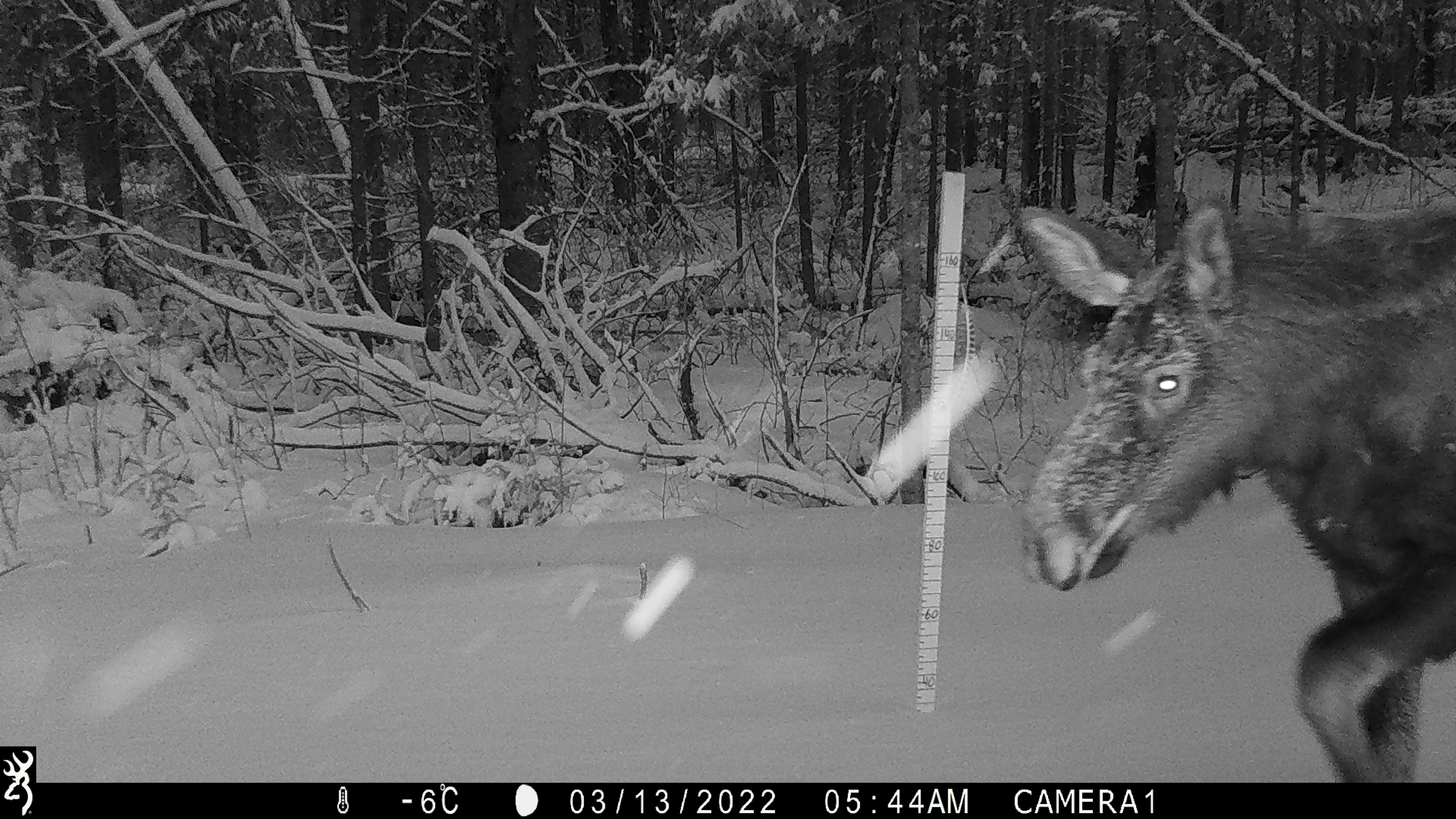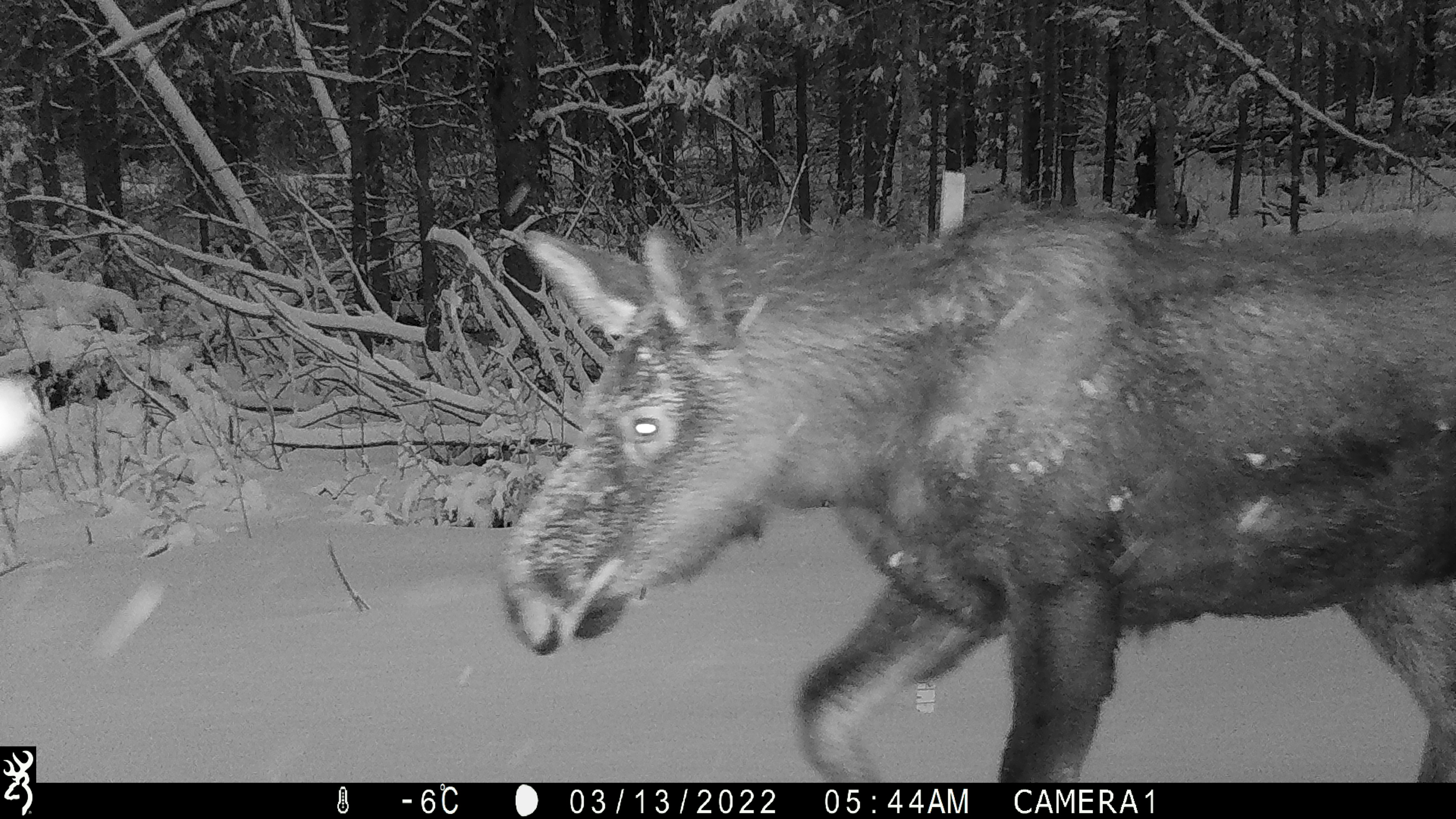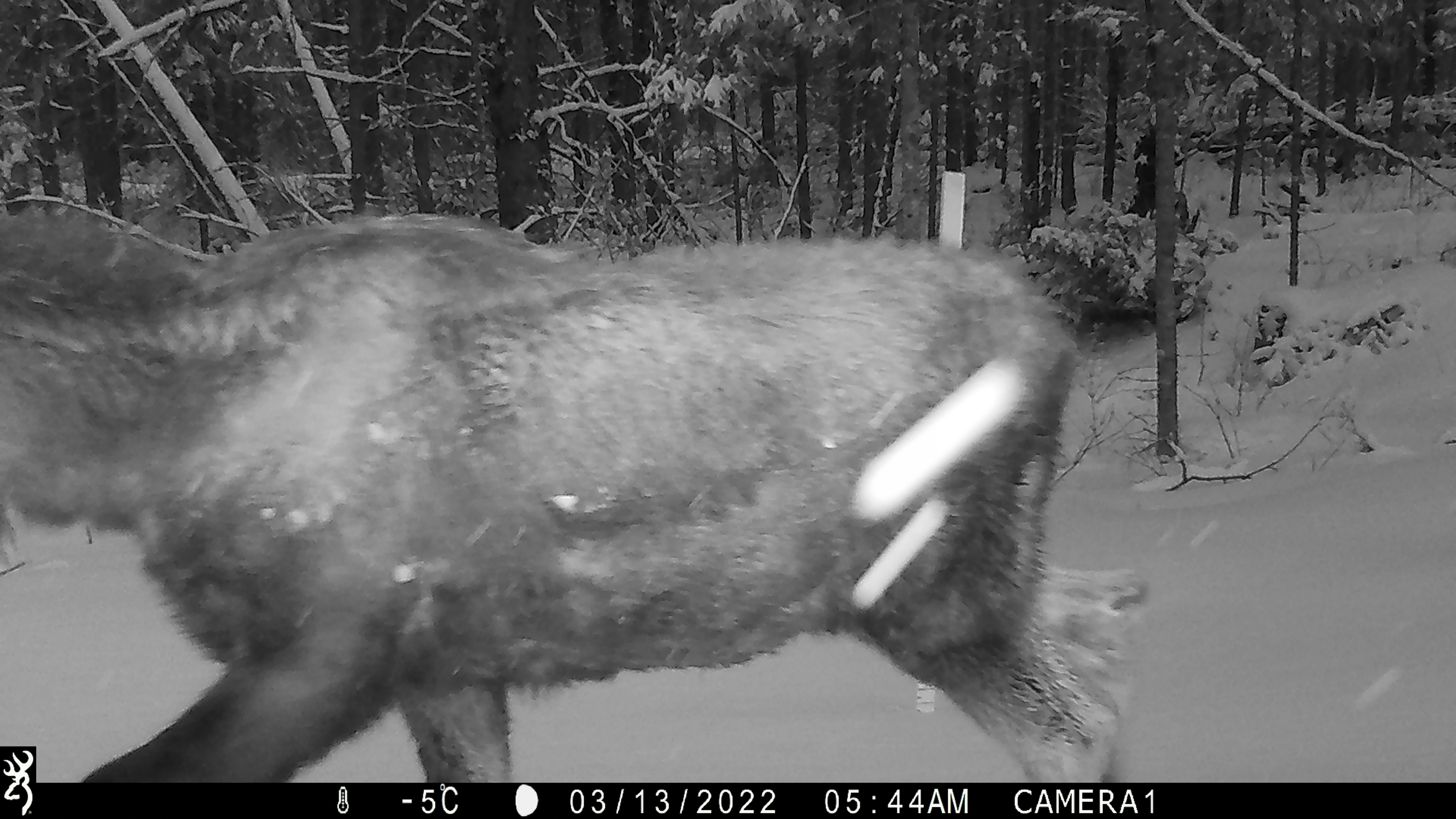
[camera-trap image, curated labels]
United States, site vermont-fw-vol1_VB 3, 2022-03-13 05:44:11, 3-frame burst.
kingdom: Animalia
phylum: Chordata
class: Mammalia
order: Artiodactyla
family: Cervidae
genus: Alces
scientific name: Alces alces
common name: moose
Moose (Alces alces).